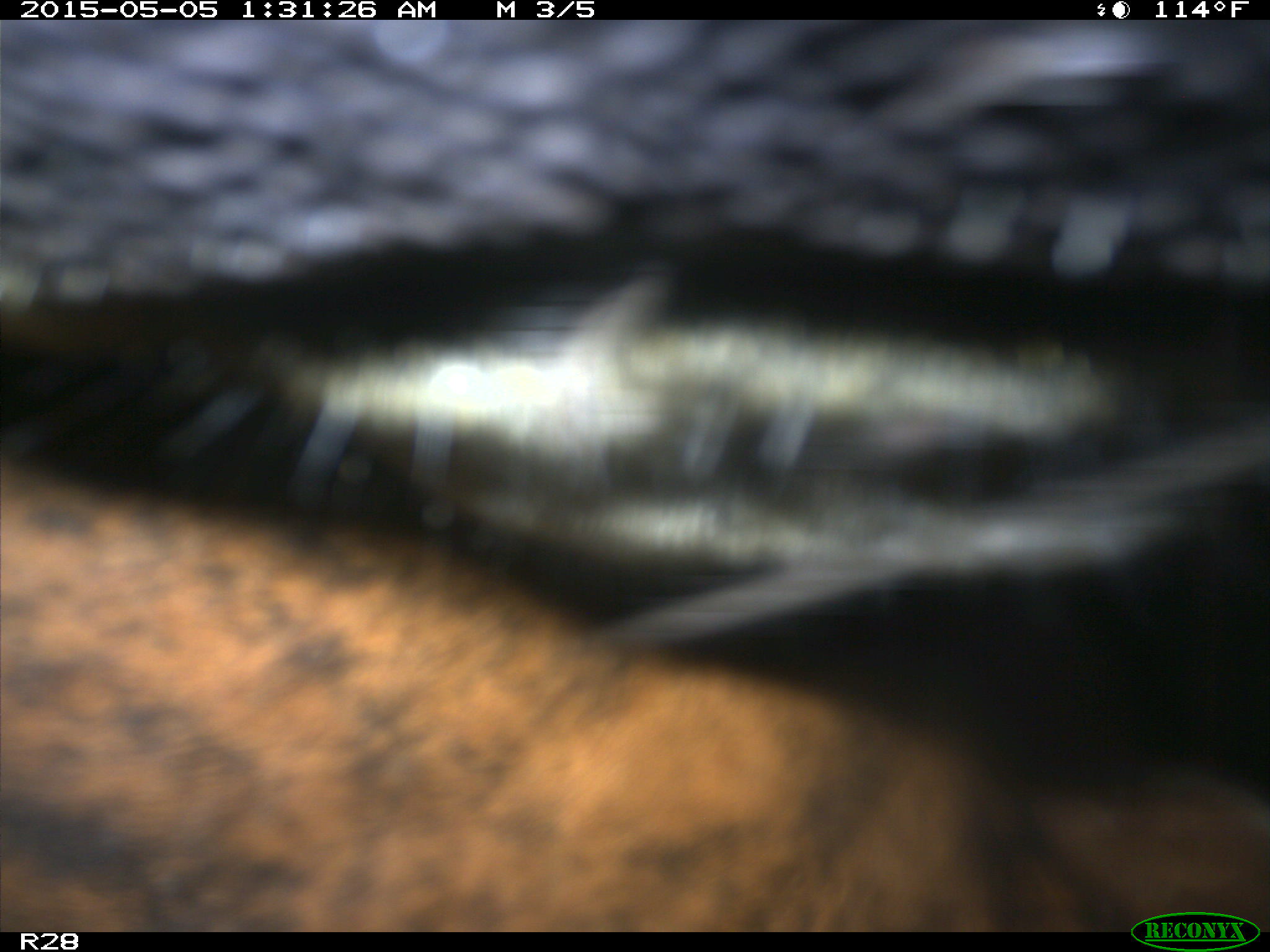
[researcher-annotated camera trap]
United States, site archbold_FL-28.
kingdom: Animalia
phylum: Chordata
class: Mammalia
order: Artiodactyla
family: Bovidae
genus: Bos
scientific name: Bos taurus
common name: domestic cow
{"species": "Bos taurus (domestic cow)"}